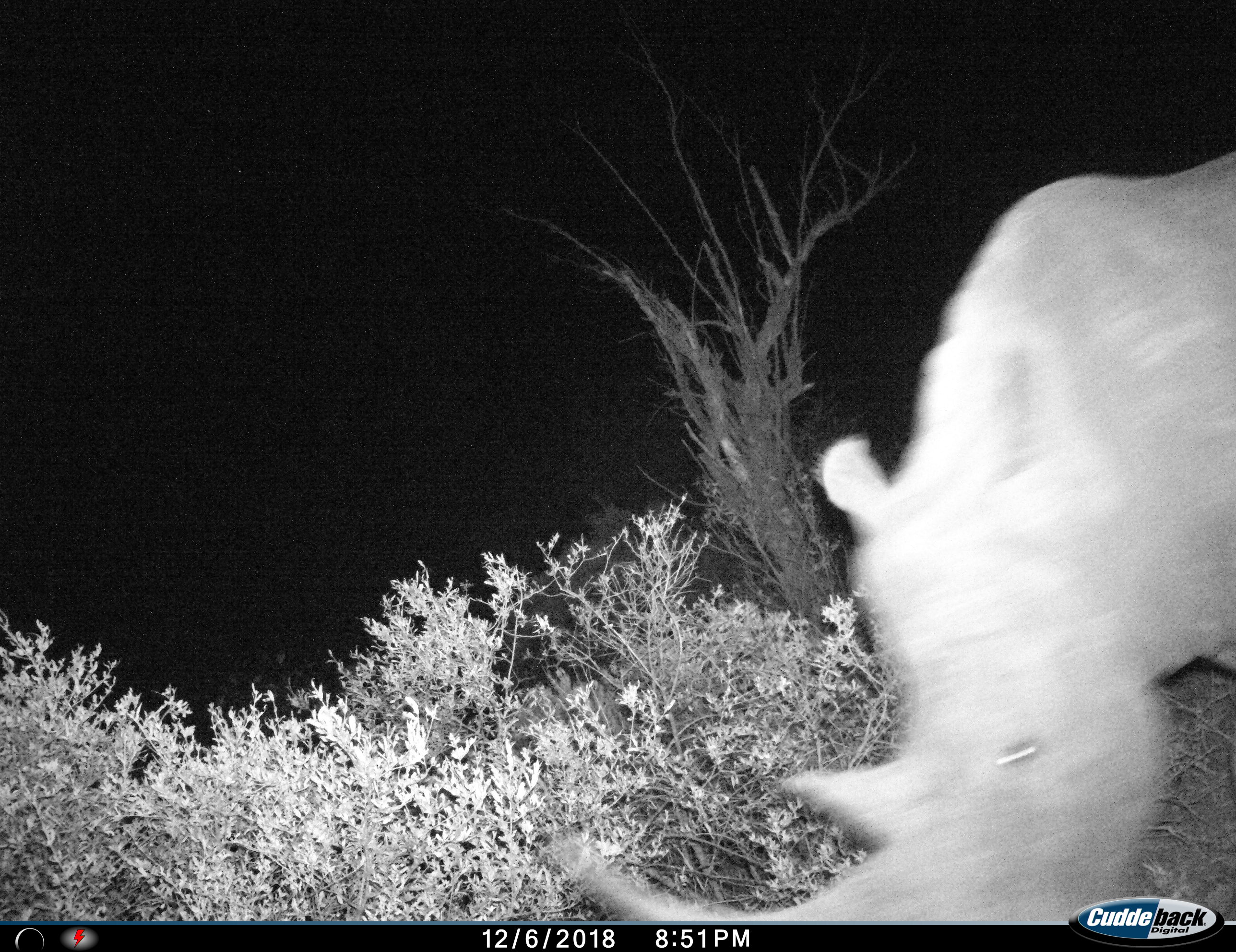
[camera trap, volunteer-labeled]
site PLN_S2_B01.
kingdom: Animalia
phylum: Chordata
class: Mammalia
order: Perissodactyla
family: Rhinocerotidae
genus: Ceratotherium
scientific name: Ceratotherium simum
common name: white rhinoceros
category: rhinoceroswhite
Rhinoceroswhite (white rhinoceros) (Ceratotherium simum), count 1. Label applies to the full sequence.